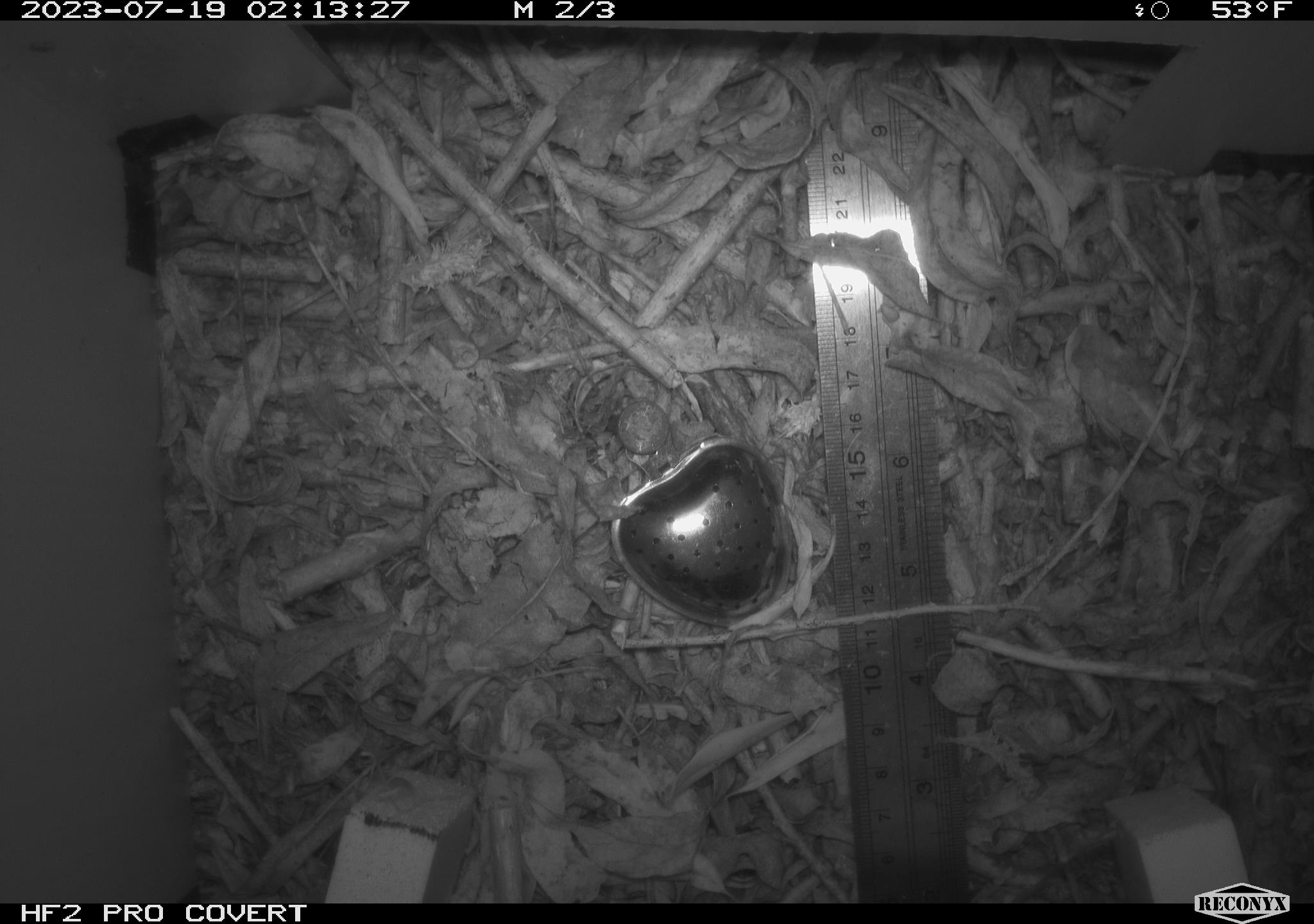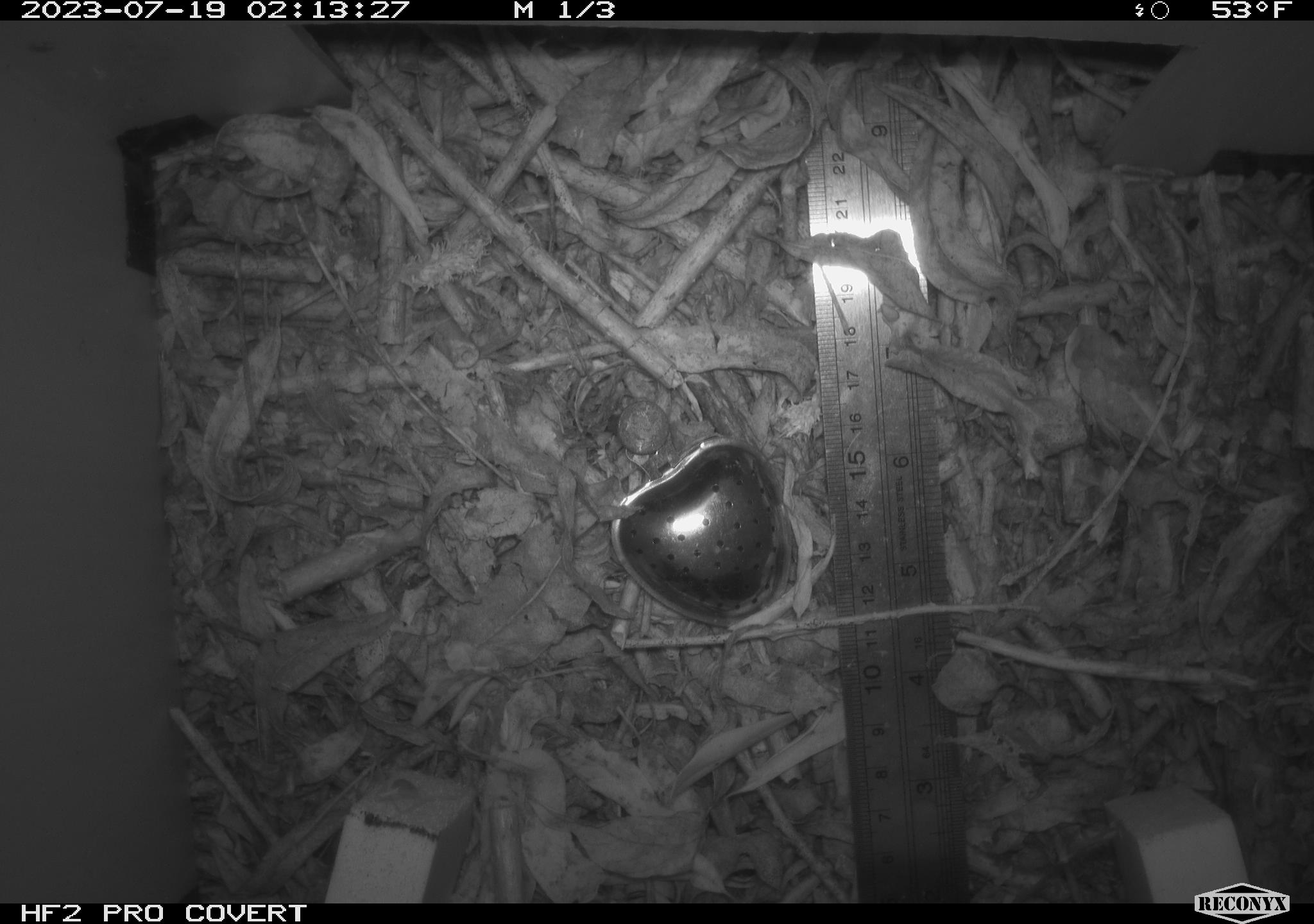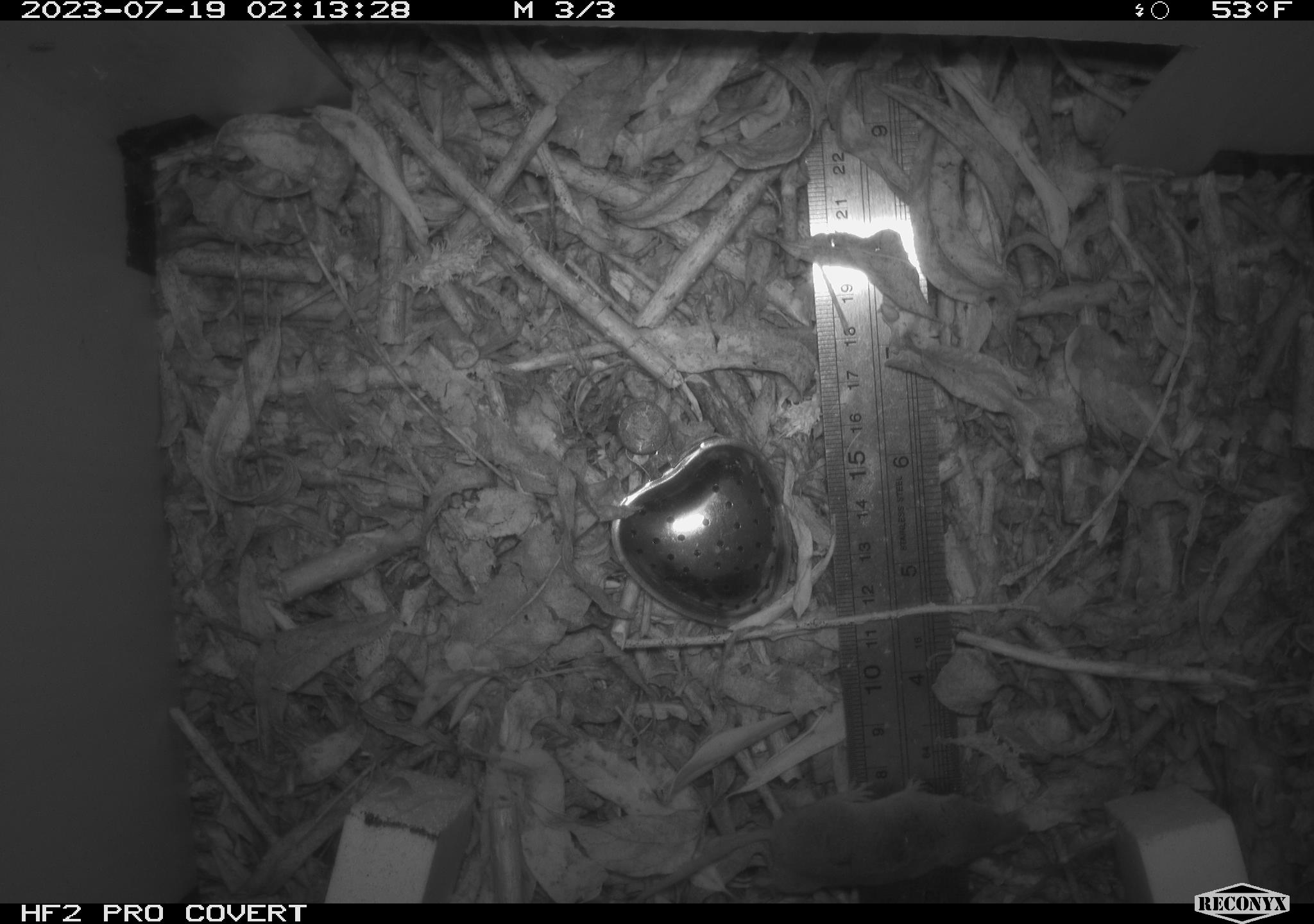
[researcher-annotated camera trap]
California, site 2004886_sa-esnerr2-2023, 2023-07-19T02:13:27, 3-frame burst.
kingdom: Animalia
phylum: Chordata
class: Mammalia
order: Eulipotyphla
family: Soricidae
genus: Sorex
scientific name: Sorex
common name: long-tailed shrew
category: sorex species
Sorex species (long-tailed shrew) (Sorex).